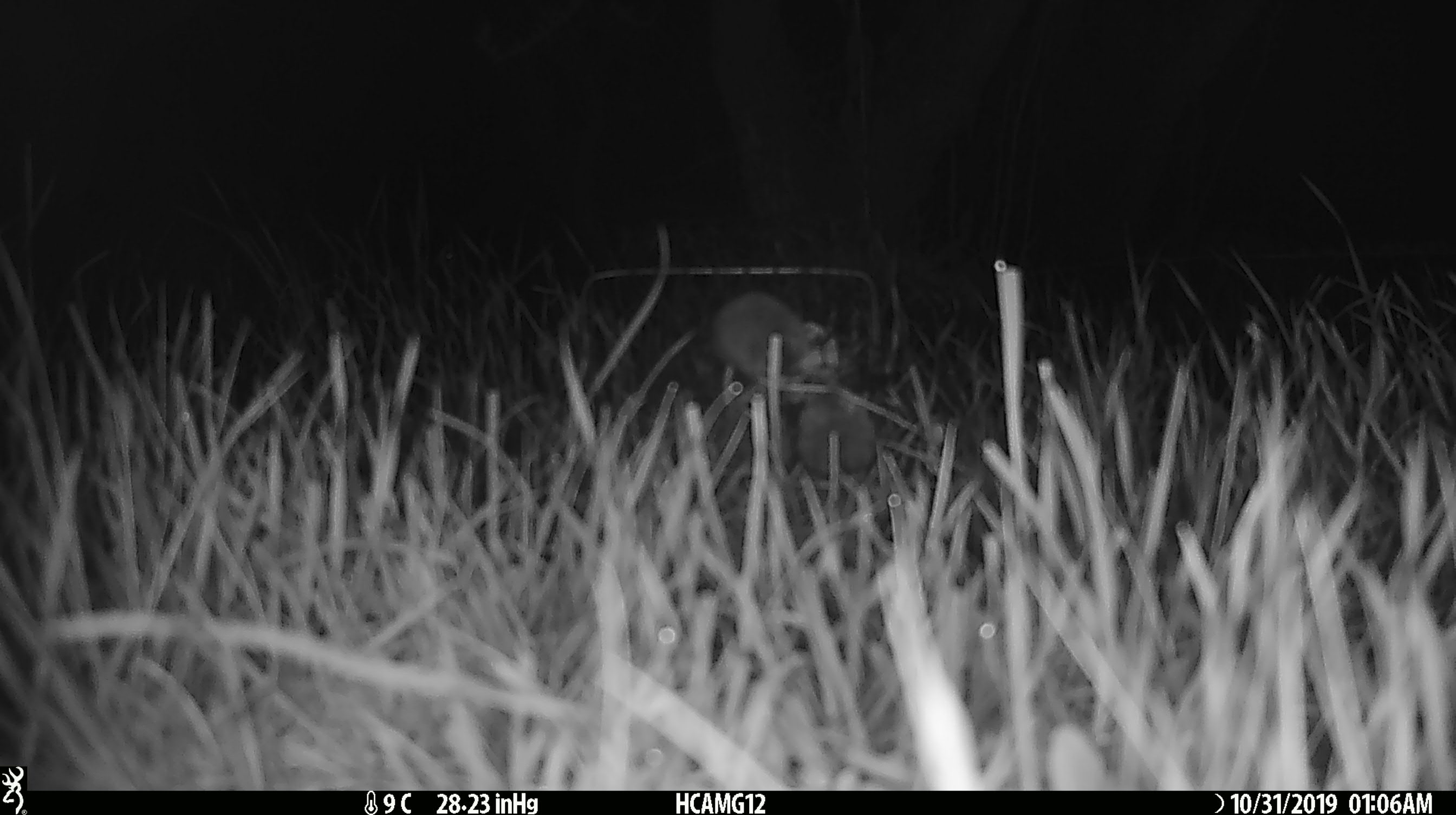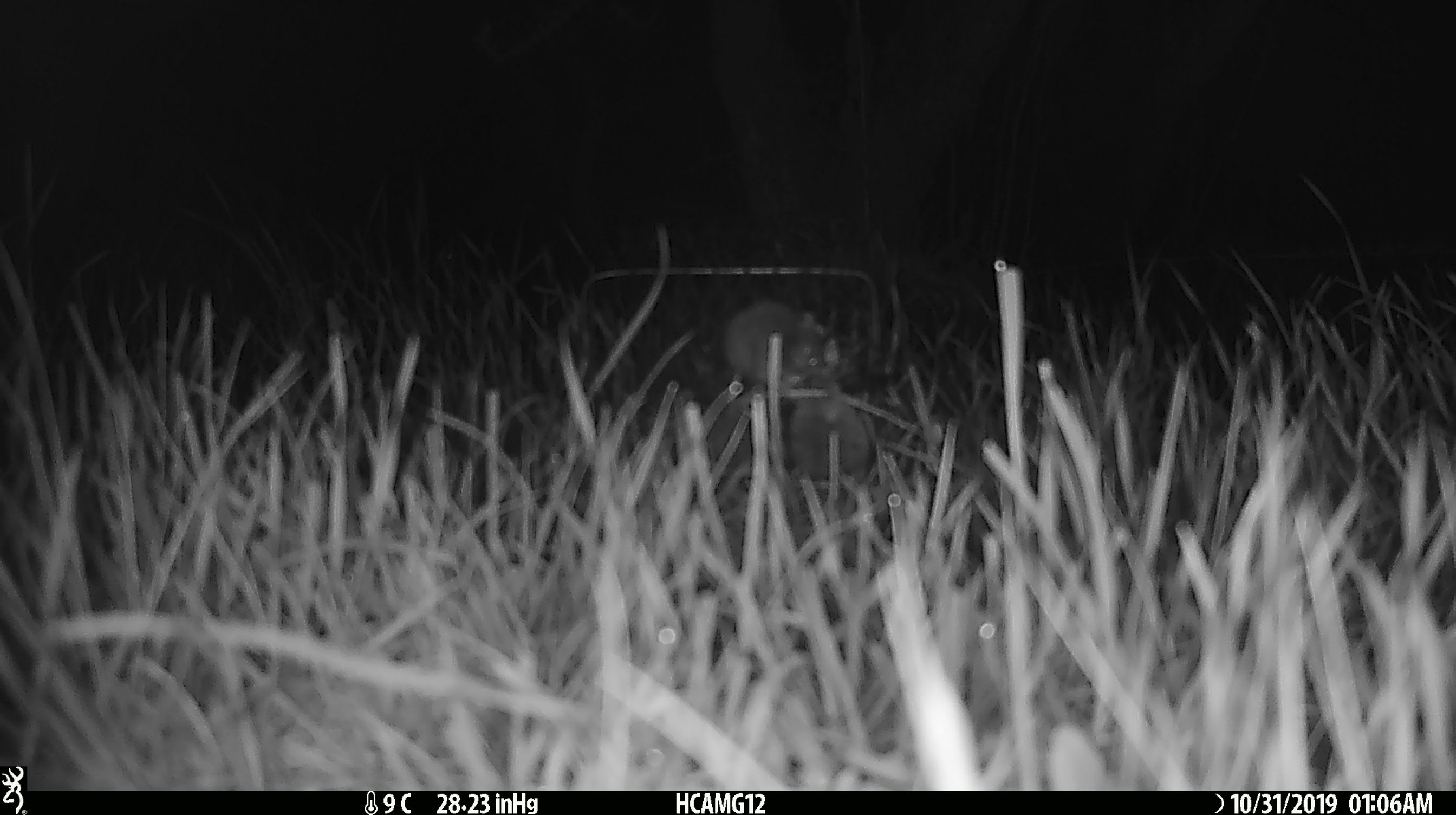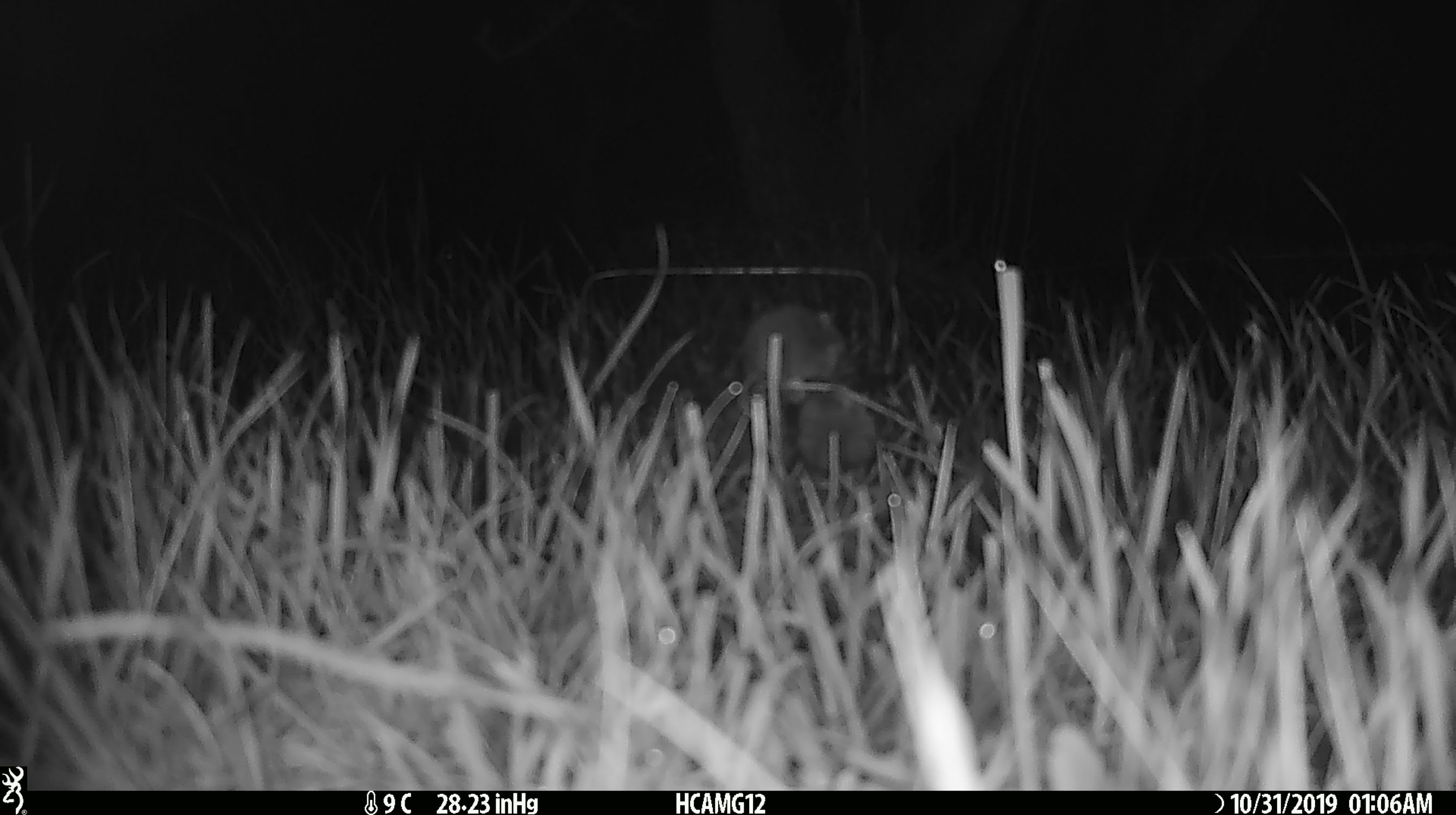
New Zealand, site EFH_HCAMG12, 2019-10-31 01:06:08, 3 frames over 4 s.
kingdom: Animalia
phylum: Chordata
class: Mammalia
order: Rodentia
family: Muridae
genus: Mus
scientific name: Mus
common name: mouse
Mouse (Mus).